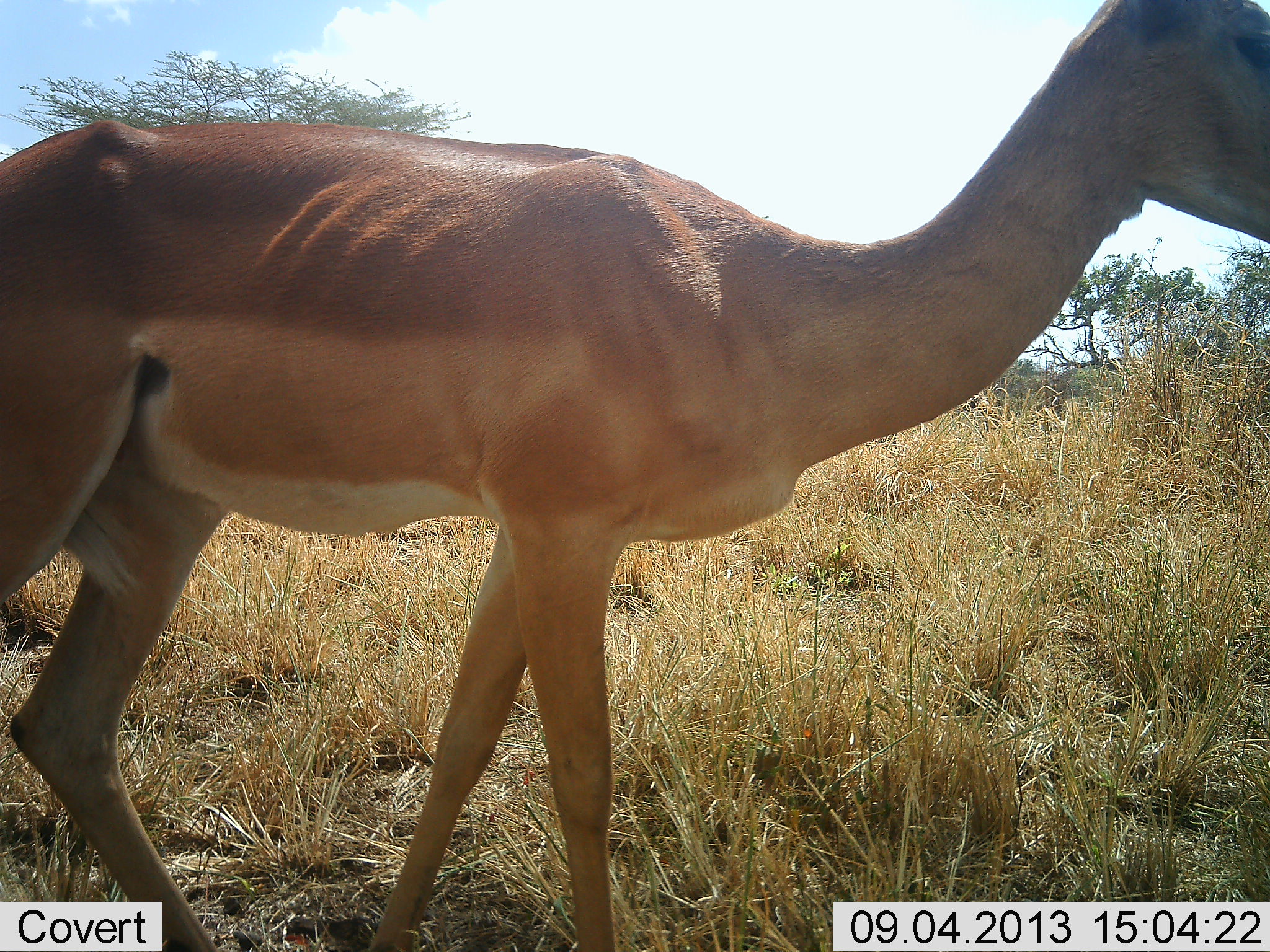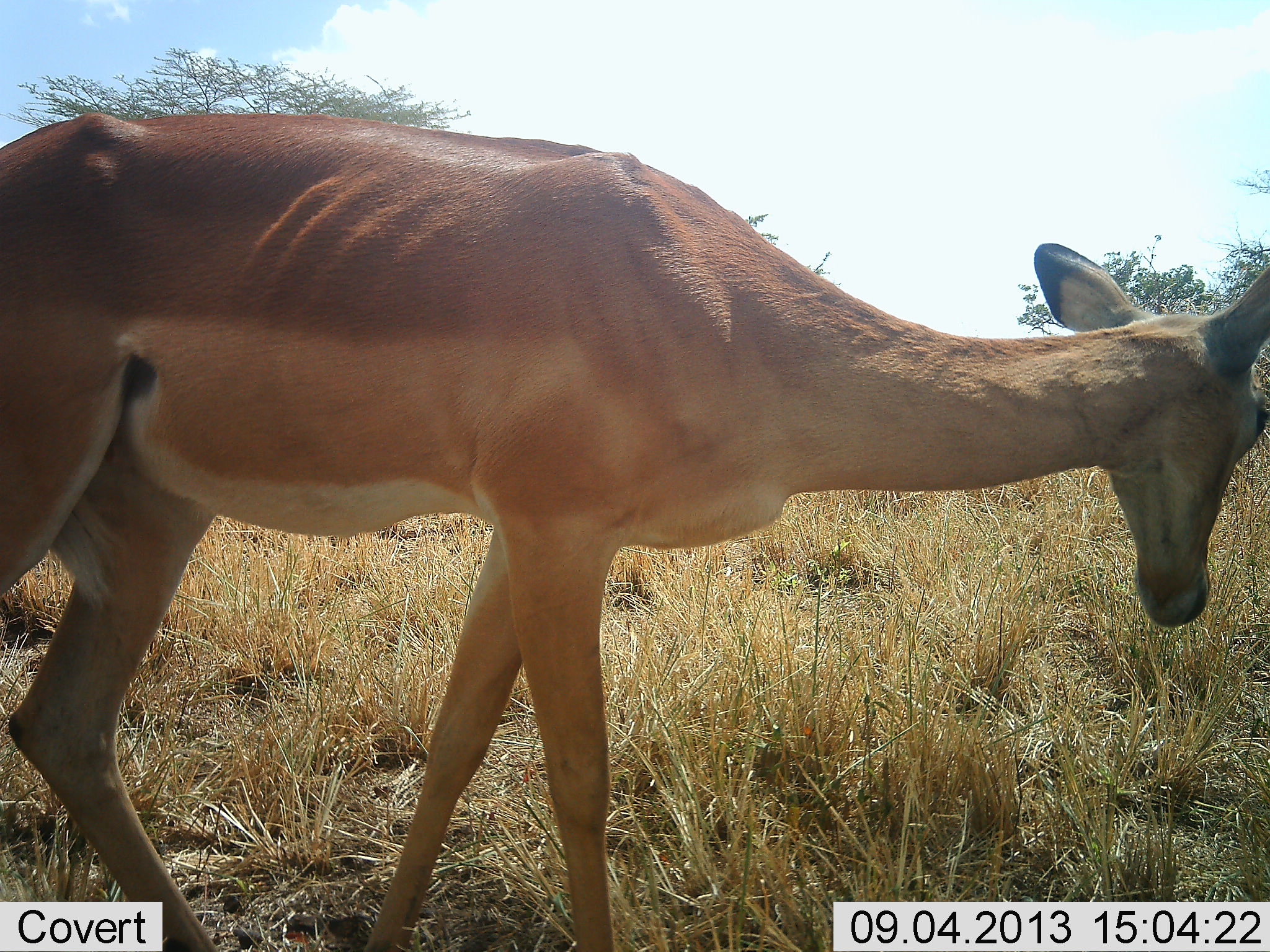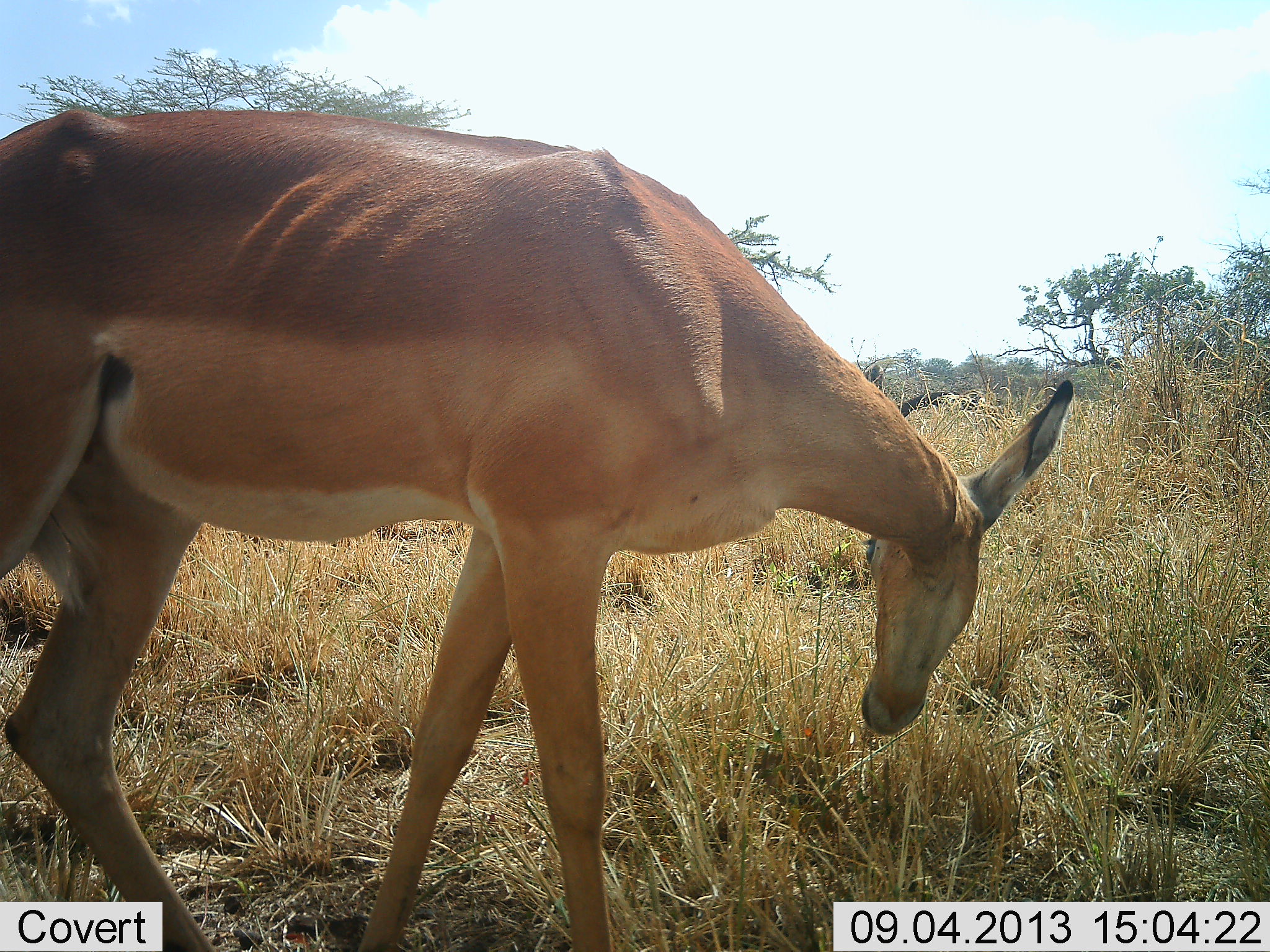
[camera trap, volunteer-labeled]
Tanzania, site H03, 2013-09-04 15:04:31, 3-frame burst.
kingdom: Animalia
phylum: Chordata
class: Mammalia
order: Artiodactyla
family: Bovidae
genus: Aepyceros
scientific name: Aepyceros melampus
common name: impala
Impala (Aepyceros melampus), count 1. Behavior (volunteer vote fractions): standing 87%, resting 0%, moving 0%, interacting 0%. Young present (vote fraction): 0%. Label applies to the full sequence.